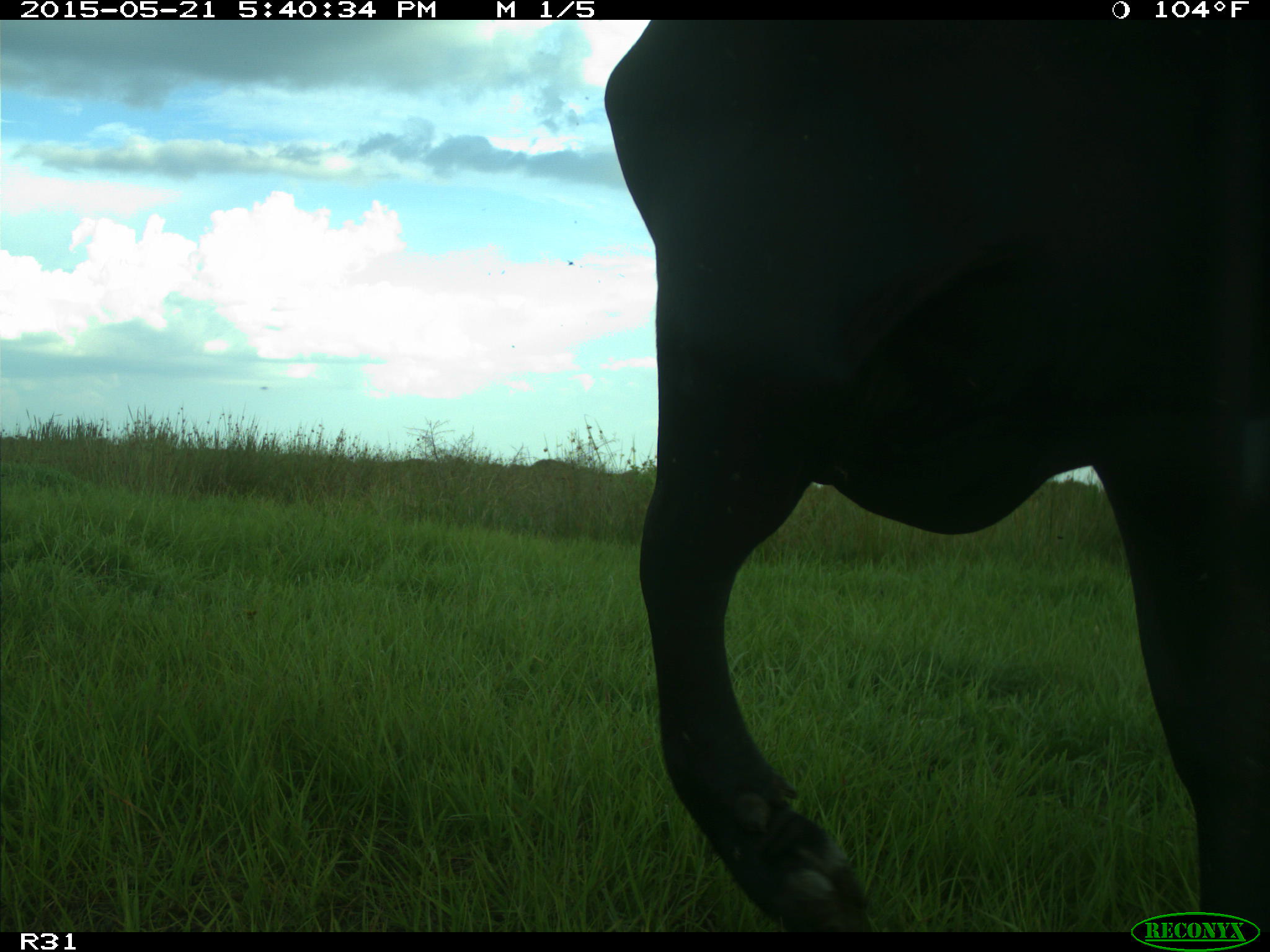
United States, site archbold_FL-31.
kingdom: Animalia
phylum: Chordata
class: Mammalia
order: Artiodactyla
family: Bovidae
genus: Bos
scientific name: Bos taurus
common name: domestic cow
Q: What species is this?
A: Bos taurus (domestic cow).